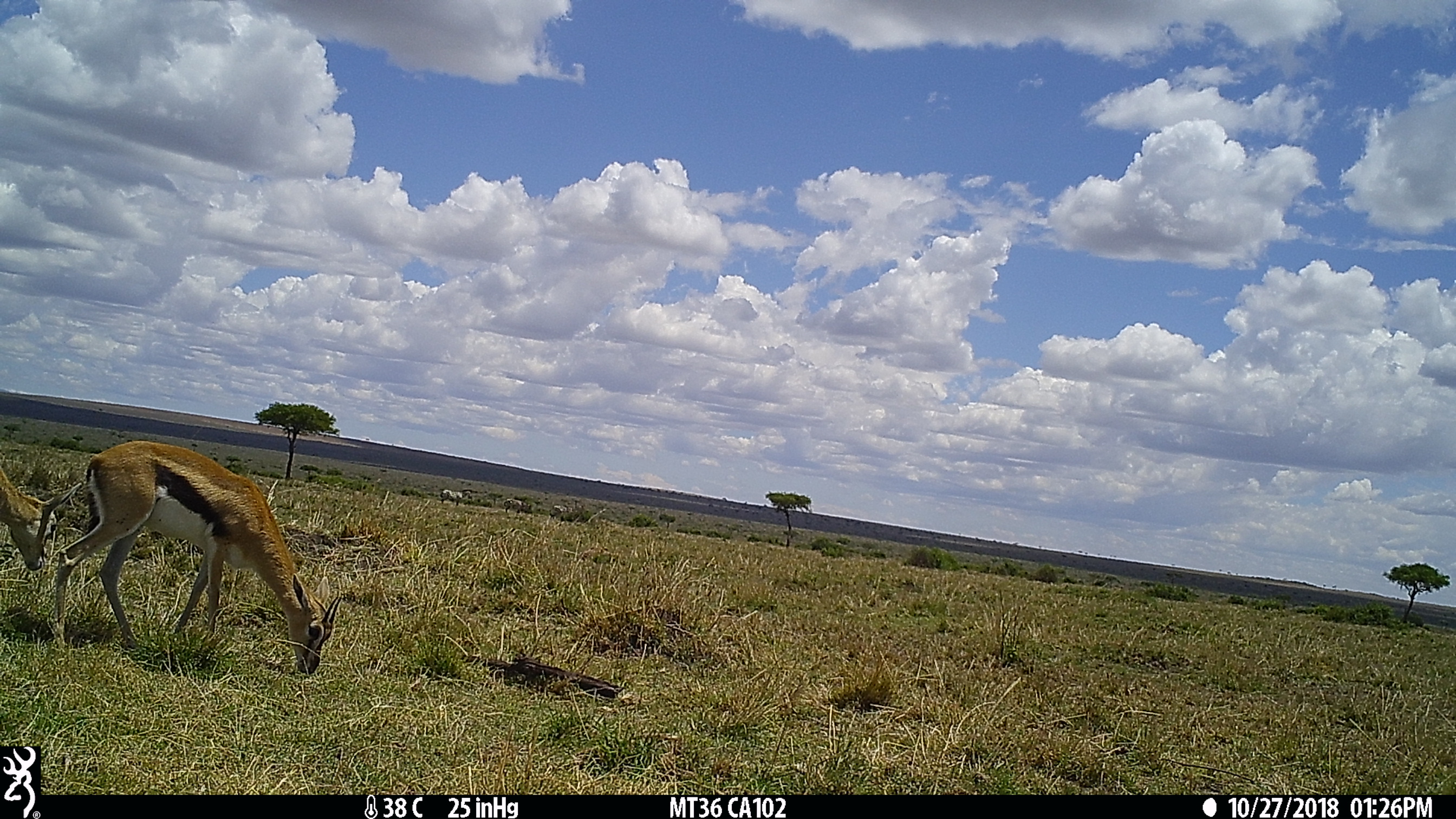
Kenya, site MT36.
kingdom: Animalia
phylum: Chordata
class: Mammalia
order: Artiodactyla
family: Bovidae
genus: Eudorcas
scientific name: Eudorcas thomsonii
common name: thomon's gazelle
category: gazelle thomsons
Gazelle thomsons (thomon's gazelle) (Eudorcas thomsonii).